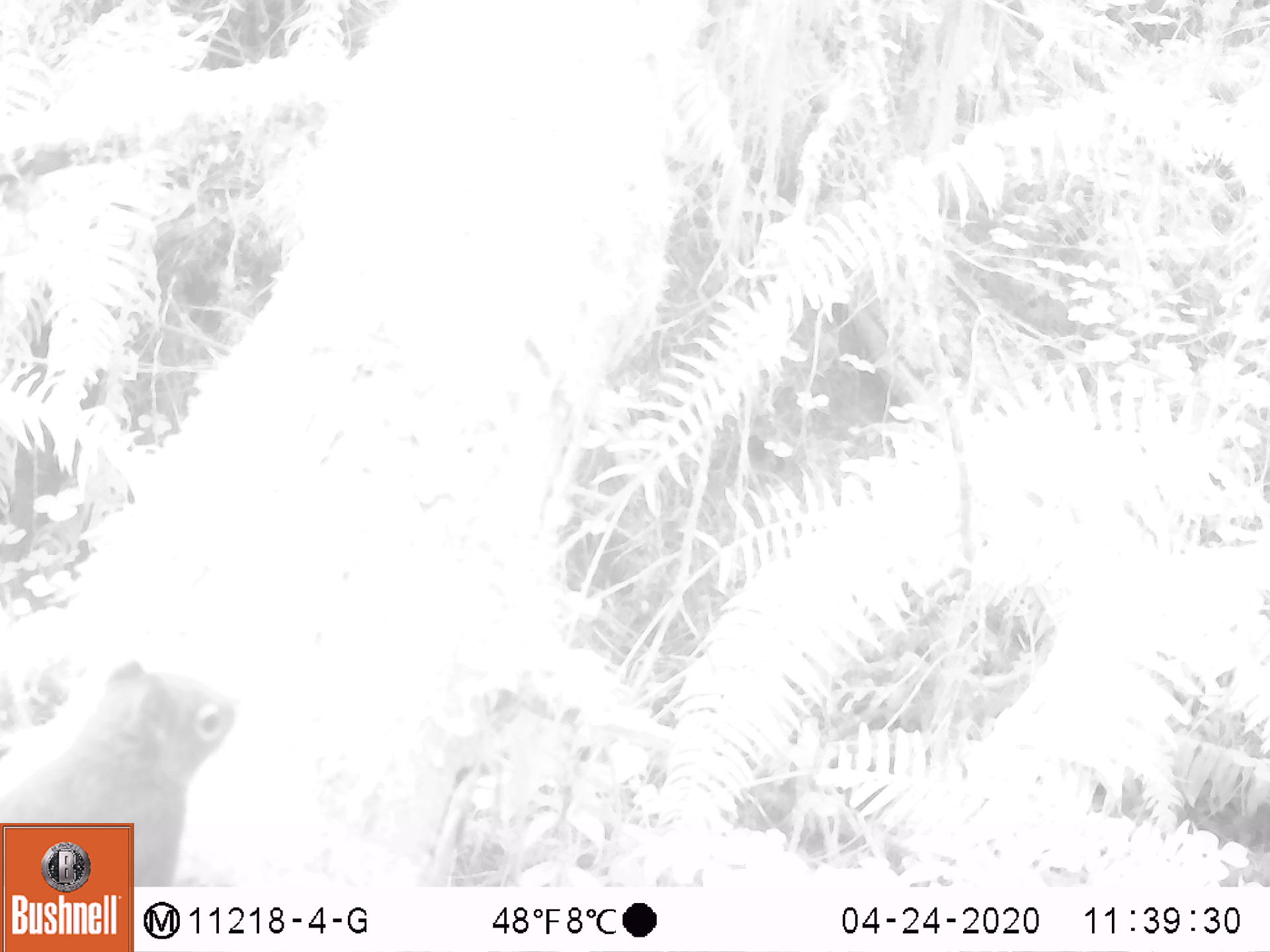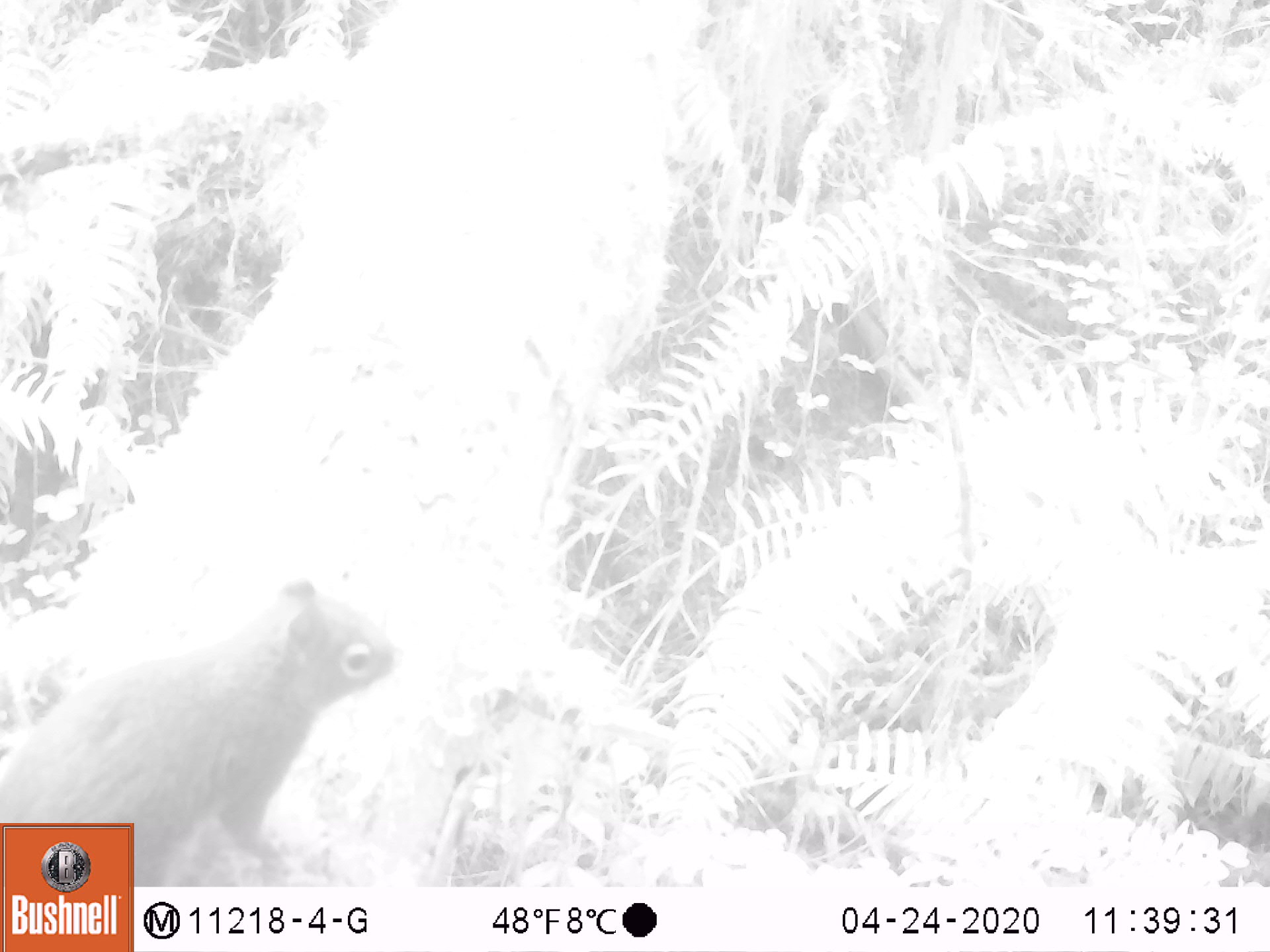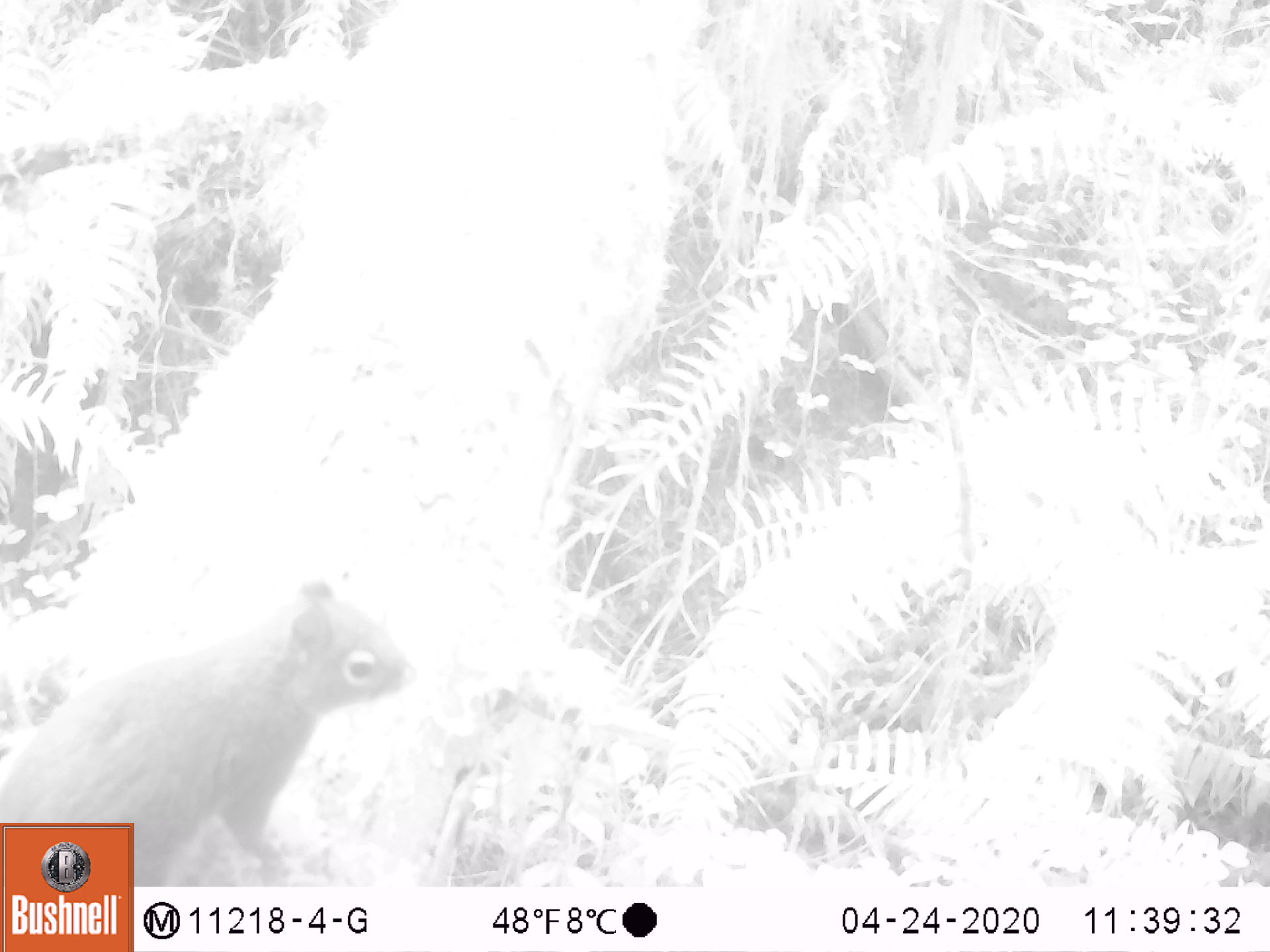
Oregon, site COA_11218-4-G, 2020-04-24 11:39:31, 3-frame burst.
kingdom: Animalia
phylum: Chordata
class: Mammalia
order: Rodentia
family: Sciuridae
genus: Tamiasciurus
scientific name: Tamiasciurus douglasii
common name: douglas squirrel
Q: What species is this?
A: Douglas squirrel (Tamiasciurus douglasii).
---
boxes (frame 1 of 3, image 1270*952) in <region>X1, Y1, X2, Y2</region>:
douglas squirrel: <region>4, 655, 247, 815</region>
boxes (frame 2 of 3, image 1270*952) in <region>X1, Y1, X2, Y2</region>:
douglas squirrel: <region>135, 575, 407, 865</region>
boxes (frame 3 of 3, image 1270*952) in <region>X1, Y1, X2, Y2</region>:
douglas squirrel: <region>137, 577, 402, 873</region>